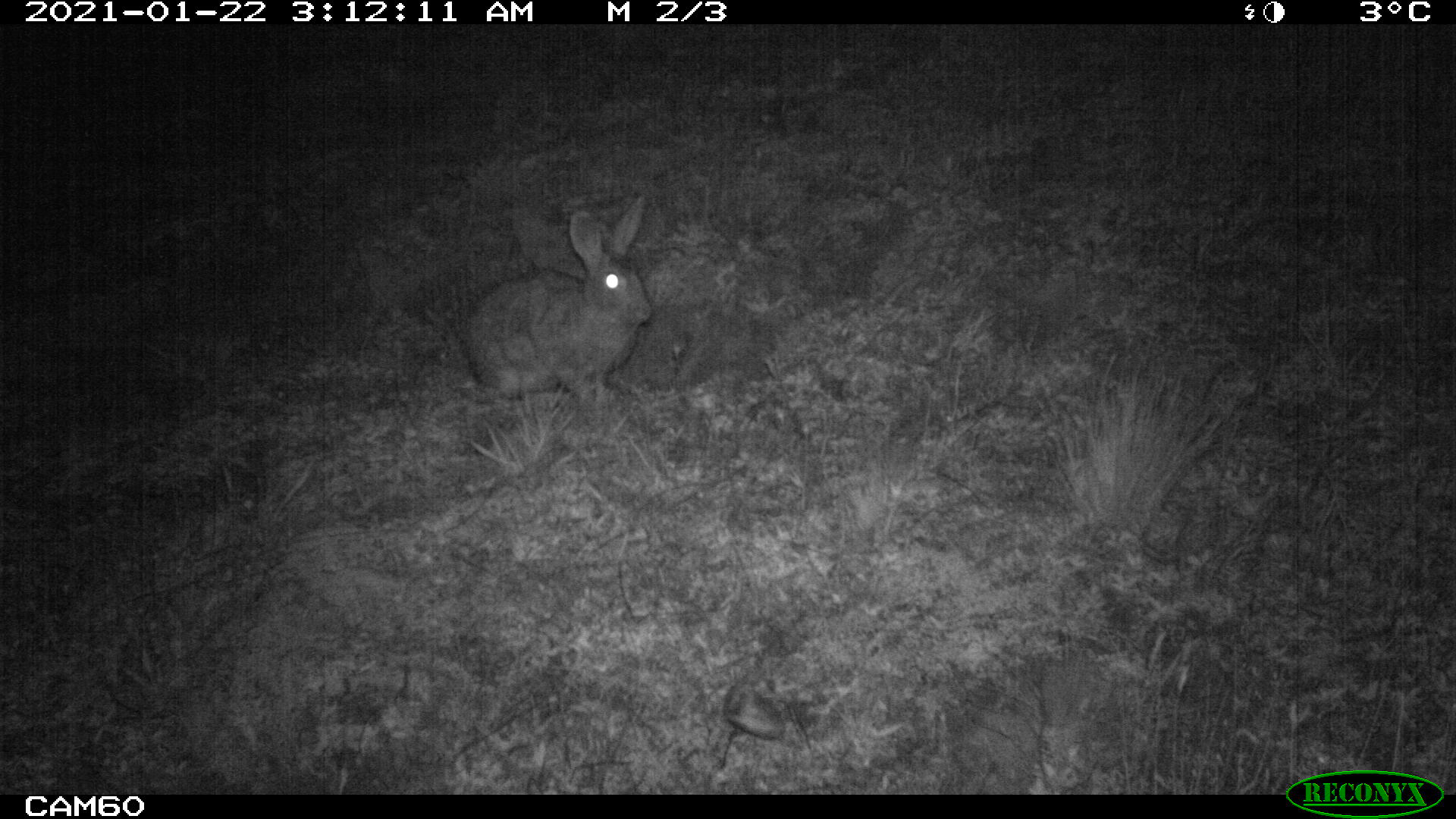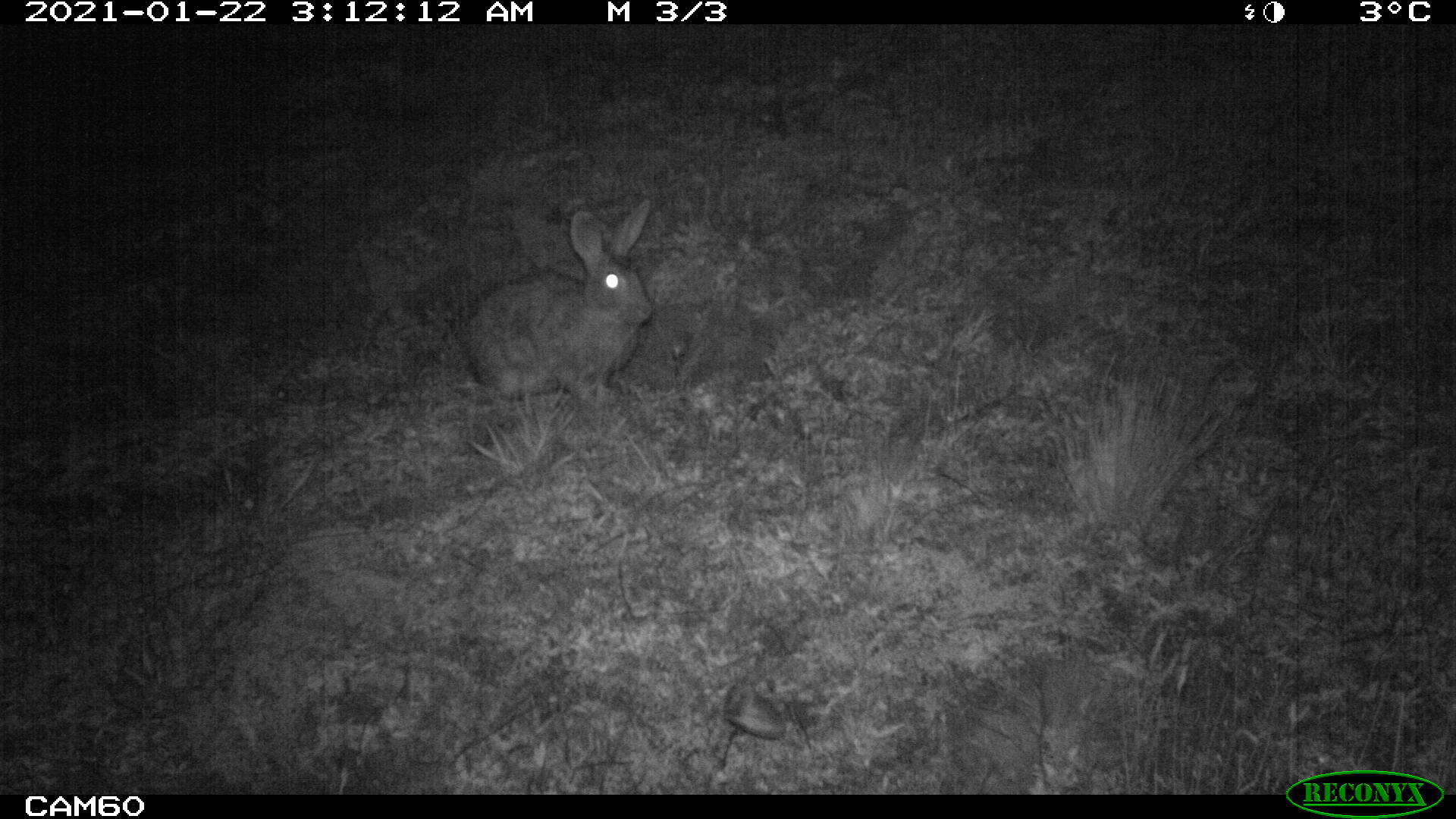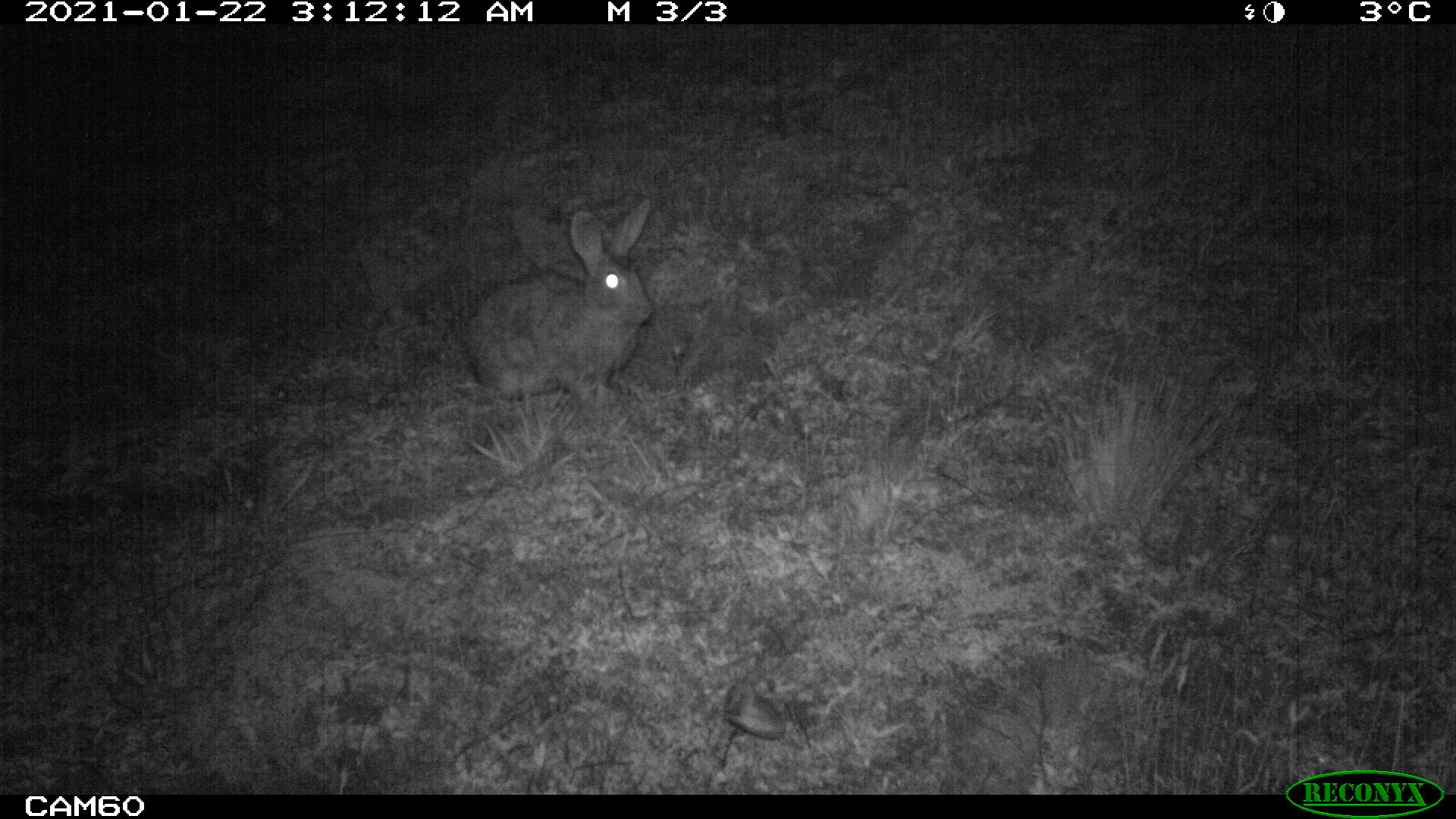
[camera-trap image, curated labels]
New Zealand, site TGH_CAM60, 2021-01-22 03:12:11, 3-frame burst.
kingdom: Animalia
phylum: Chordata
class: Mammalia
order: Lagomorpha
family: Leporidae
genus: Oryctolagus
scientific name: Oryctolagus cuniculus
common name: european rabbit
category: rabbit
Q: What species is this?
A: Rabbit (european rabbit) (Oryctolagus cuniculus).